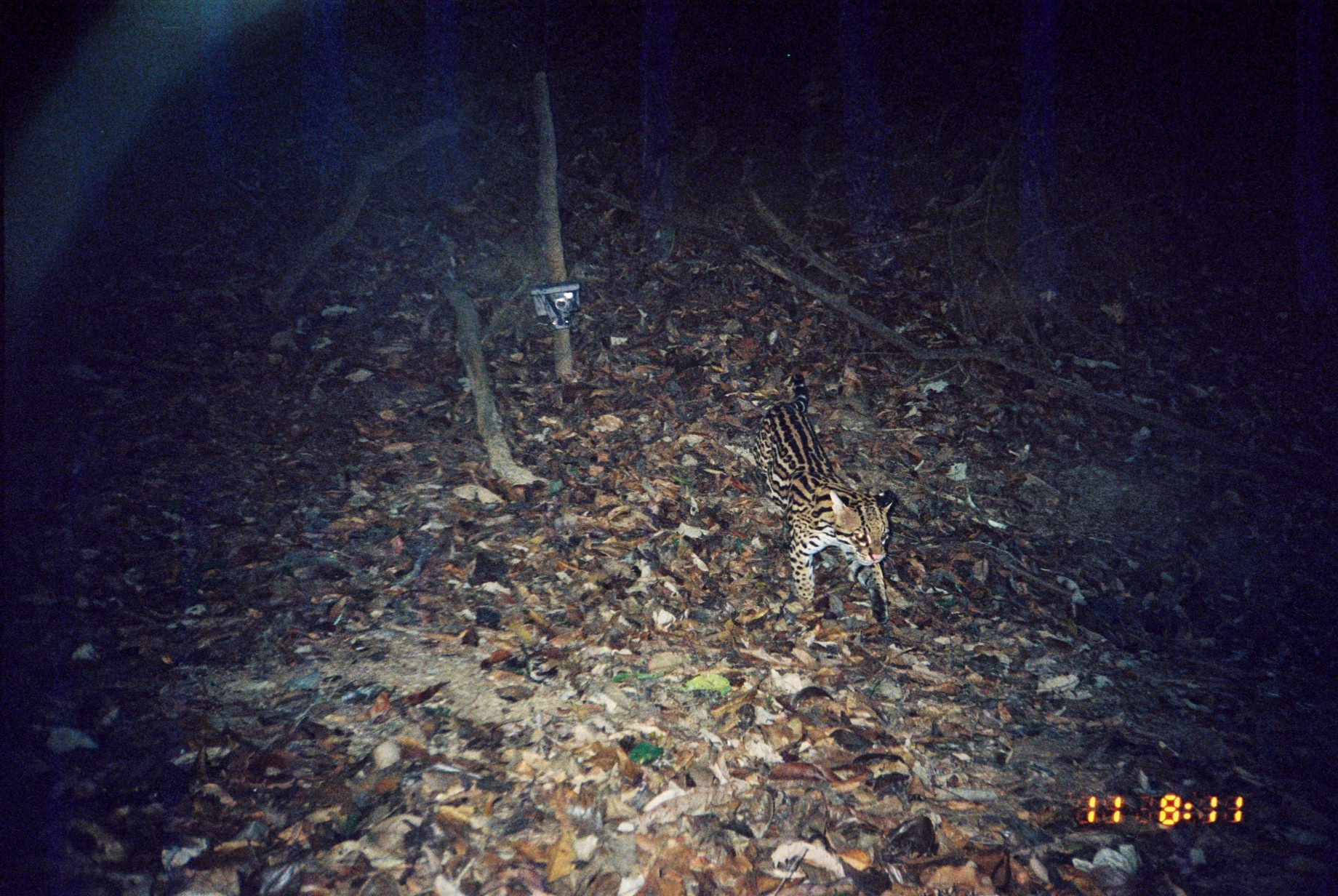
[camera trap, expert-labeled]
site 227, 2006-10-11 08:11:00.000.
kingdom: Animalia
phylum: Chordata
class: Mammalia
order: Carnivora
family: Felidae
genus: Leopardus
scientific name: Leopardus pardalis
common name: ocelot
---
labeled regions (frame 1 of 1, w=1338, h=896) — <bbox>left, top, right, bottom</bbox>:
leopardus pardalis: <bbox>751, 373, 895, 627</bbox>